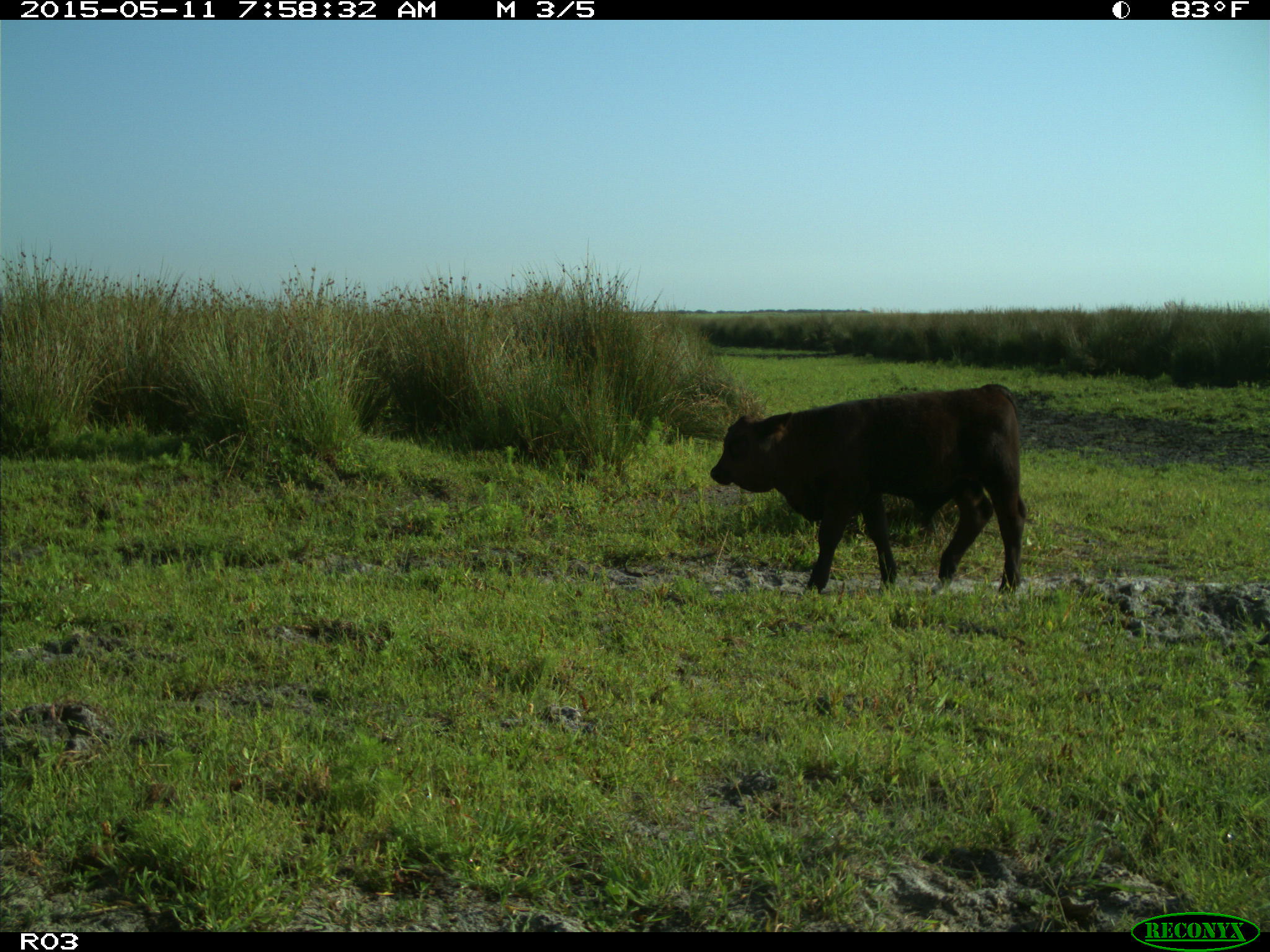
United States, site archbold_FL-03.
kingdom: Animalia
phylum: Chordata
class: Mammalia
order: Artiodactyla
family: Bovidae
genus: Bos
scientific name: Bos taurus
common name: domestic cow